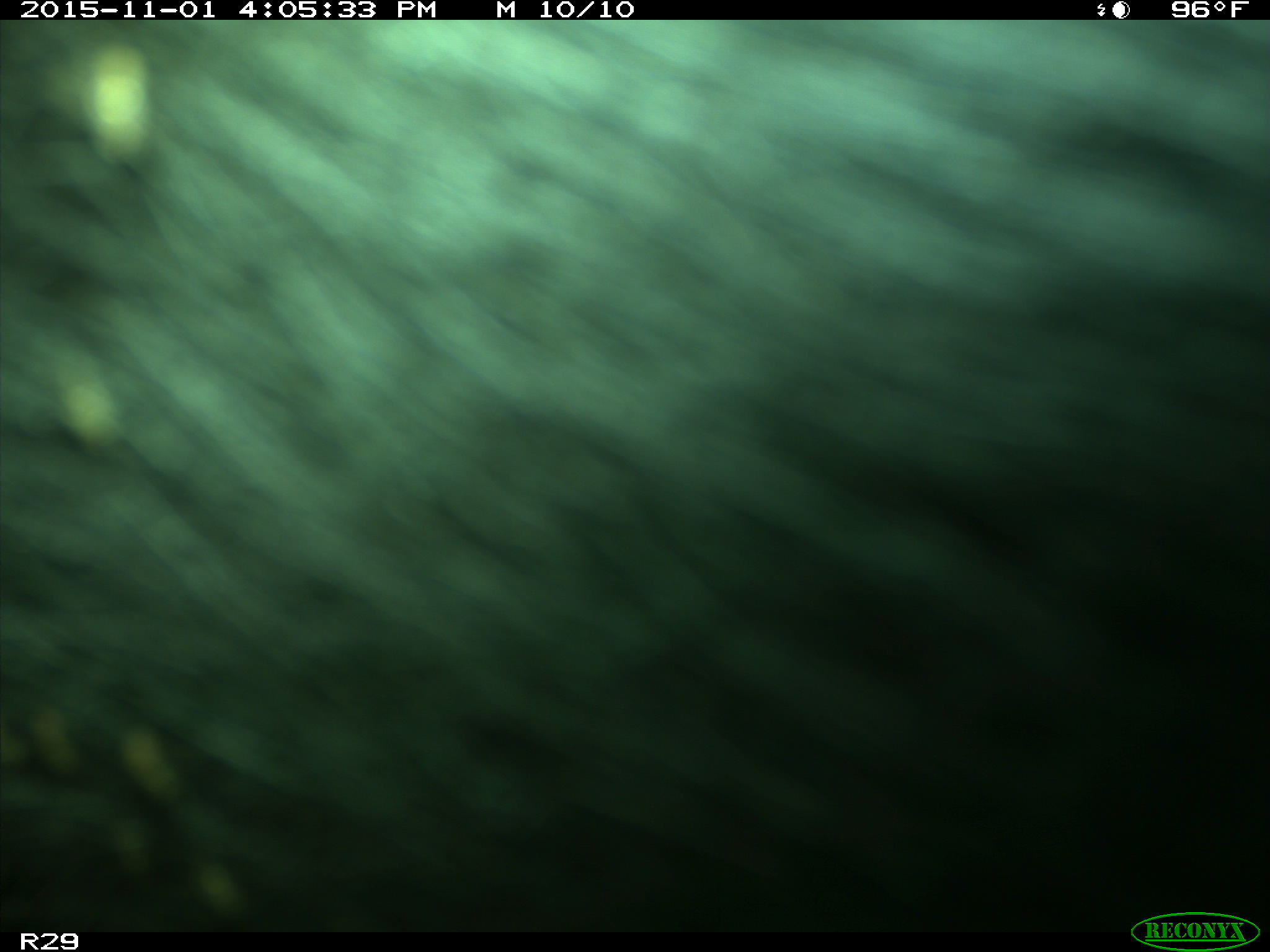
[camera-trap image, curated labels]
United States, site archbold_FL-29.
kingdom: Animalia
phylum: Chordata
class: Mammalia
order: Artiodactyla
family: Bovidae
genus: Bos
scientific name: Bos taurus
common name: domestic cow